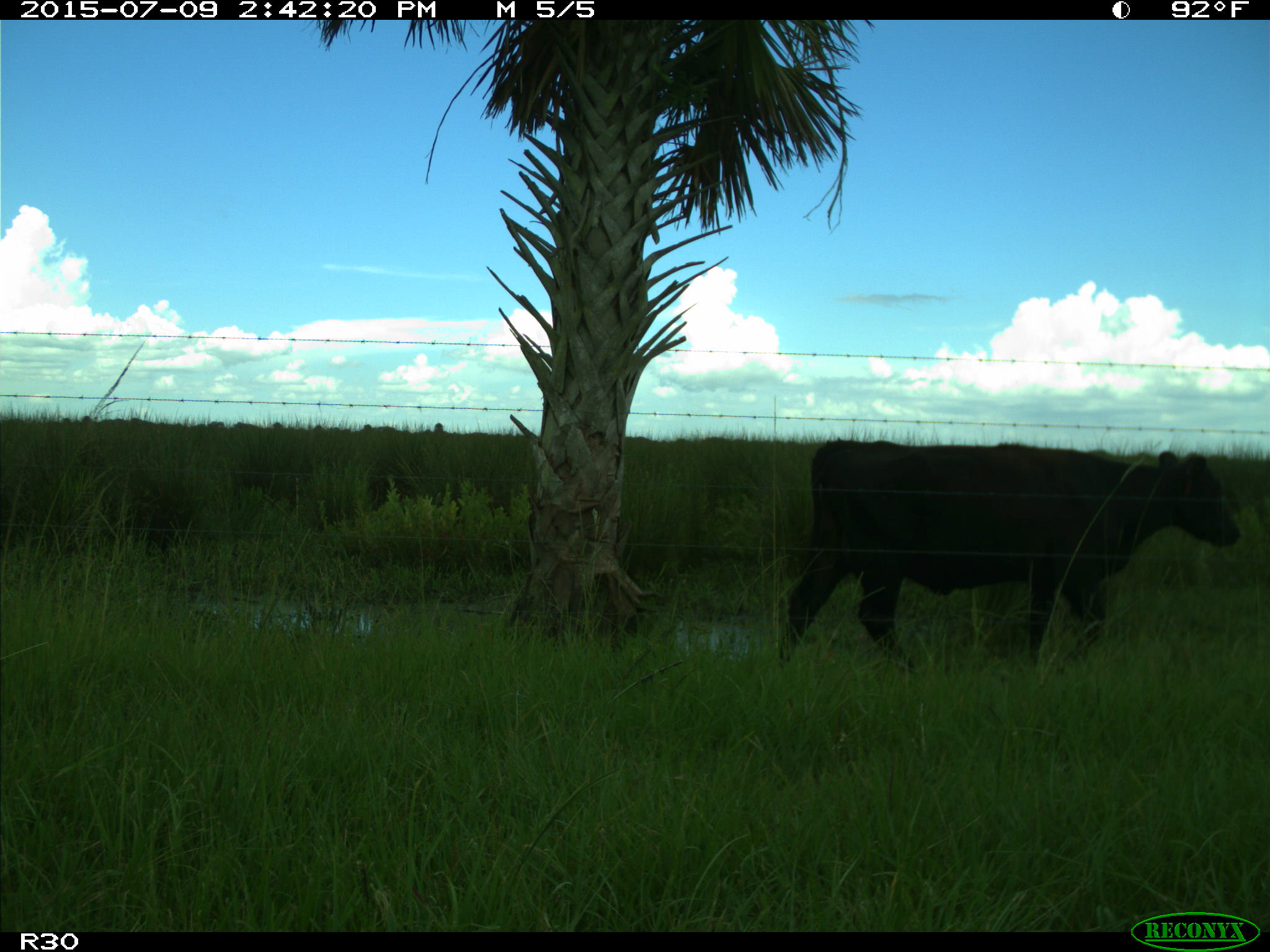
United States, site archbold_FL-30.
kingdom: Animalia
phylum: Chordata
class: Mammalia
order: Artiodactyla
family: Bovidae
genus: Bos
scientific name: Bos taurus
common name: domestic cow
Bos taurus (domestic cow).